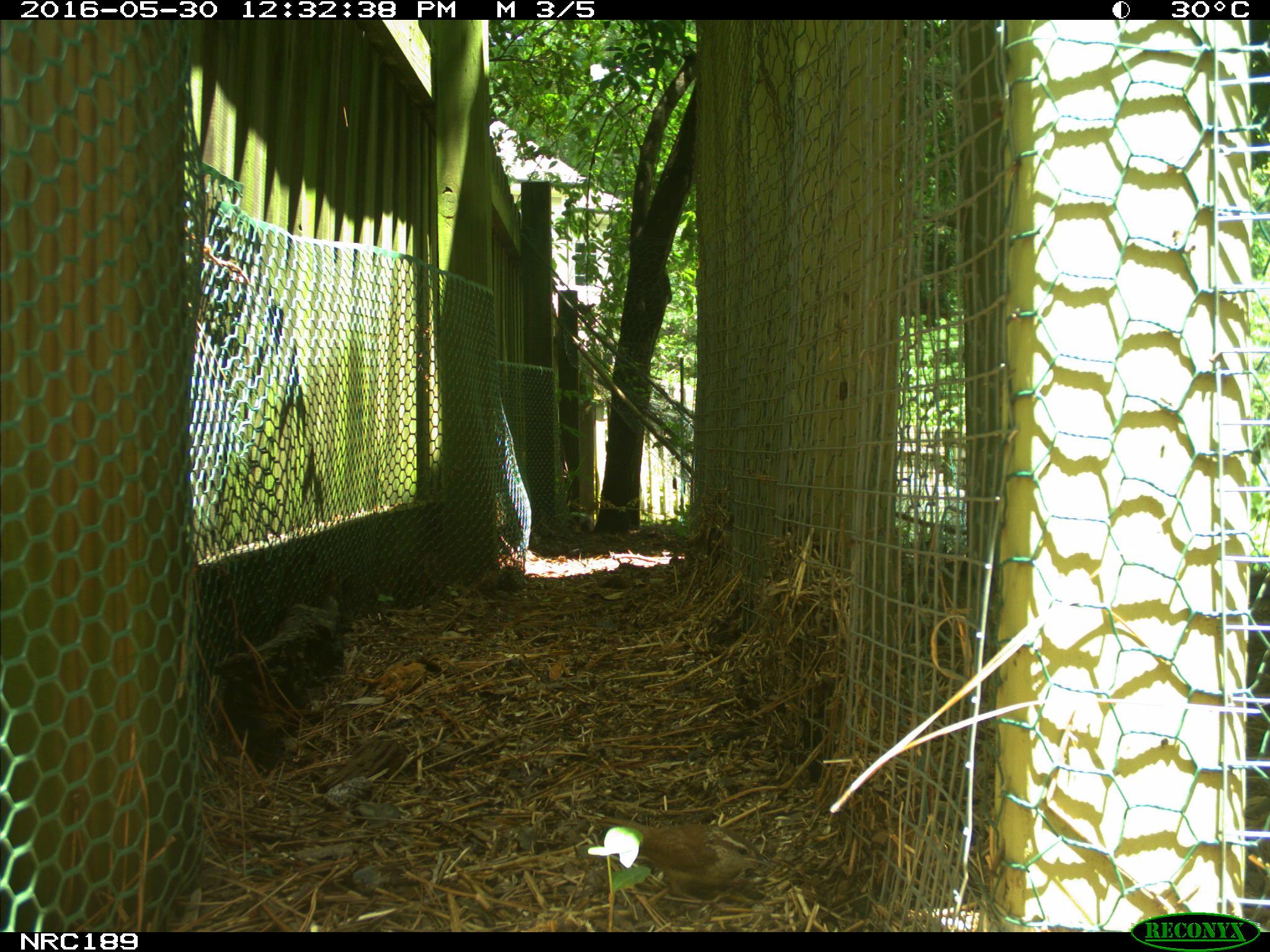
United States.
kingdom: Animalia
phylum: Chordata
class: Aves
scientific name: Aves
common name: bird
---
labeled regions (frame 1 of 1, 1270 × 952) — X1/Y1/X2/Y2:
Bird: 607/809/774/897